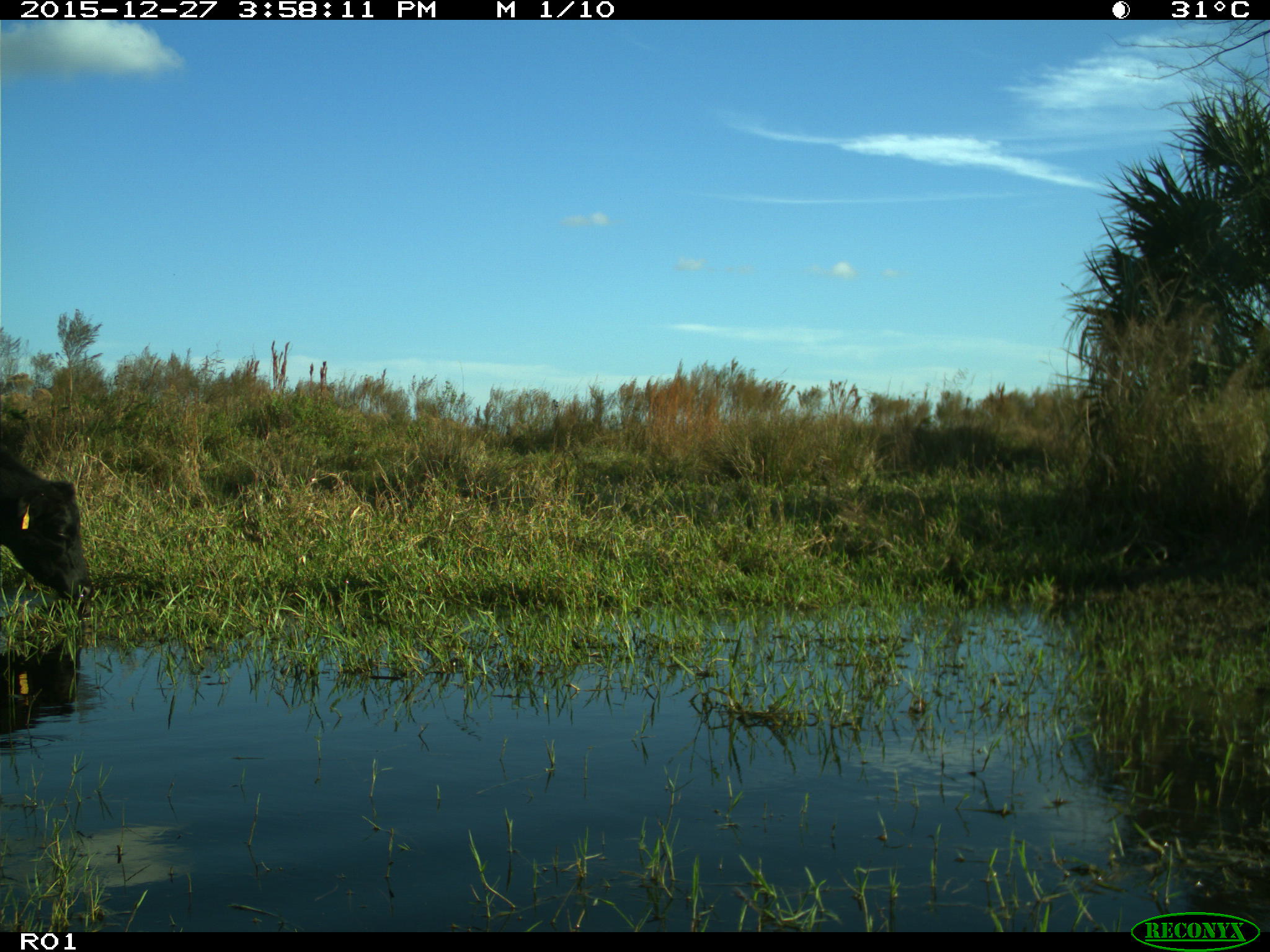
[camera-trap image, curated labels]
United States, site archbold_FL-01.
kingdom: Animalia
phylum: Chordata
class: Mammalia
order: Artiodactyla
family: Bovidae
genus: Bos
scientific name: Bos taurus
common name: domestic cow